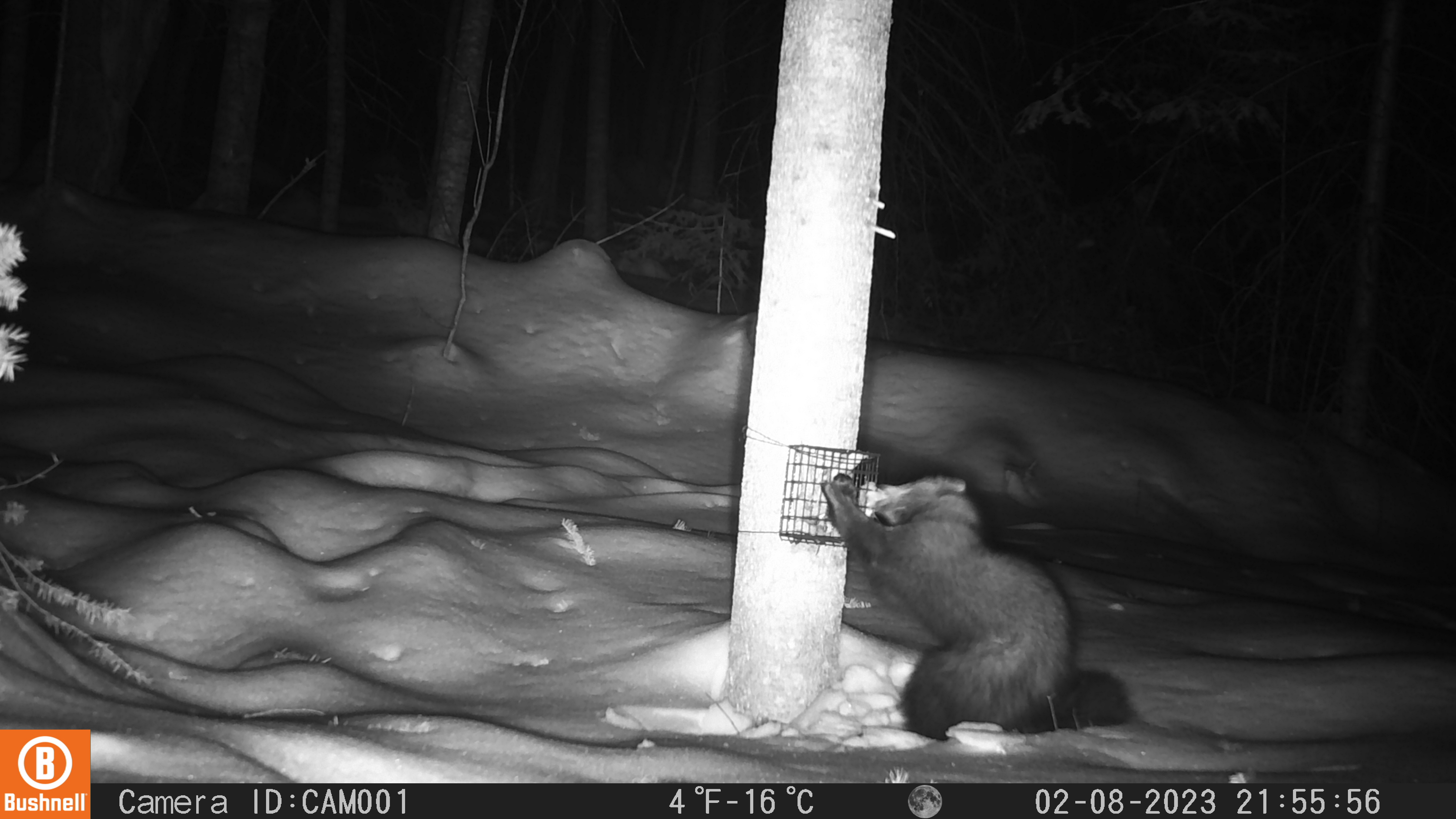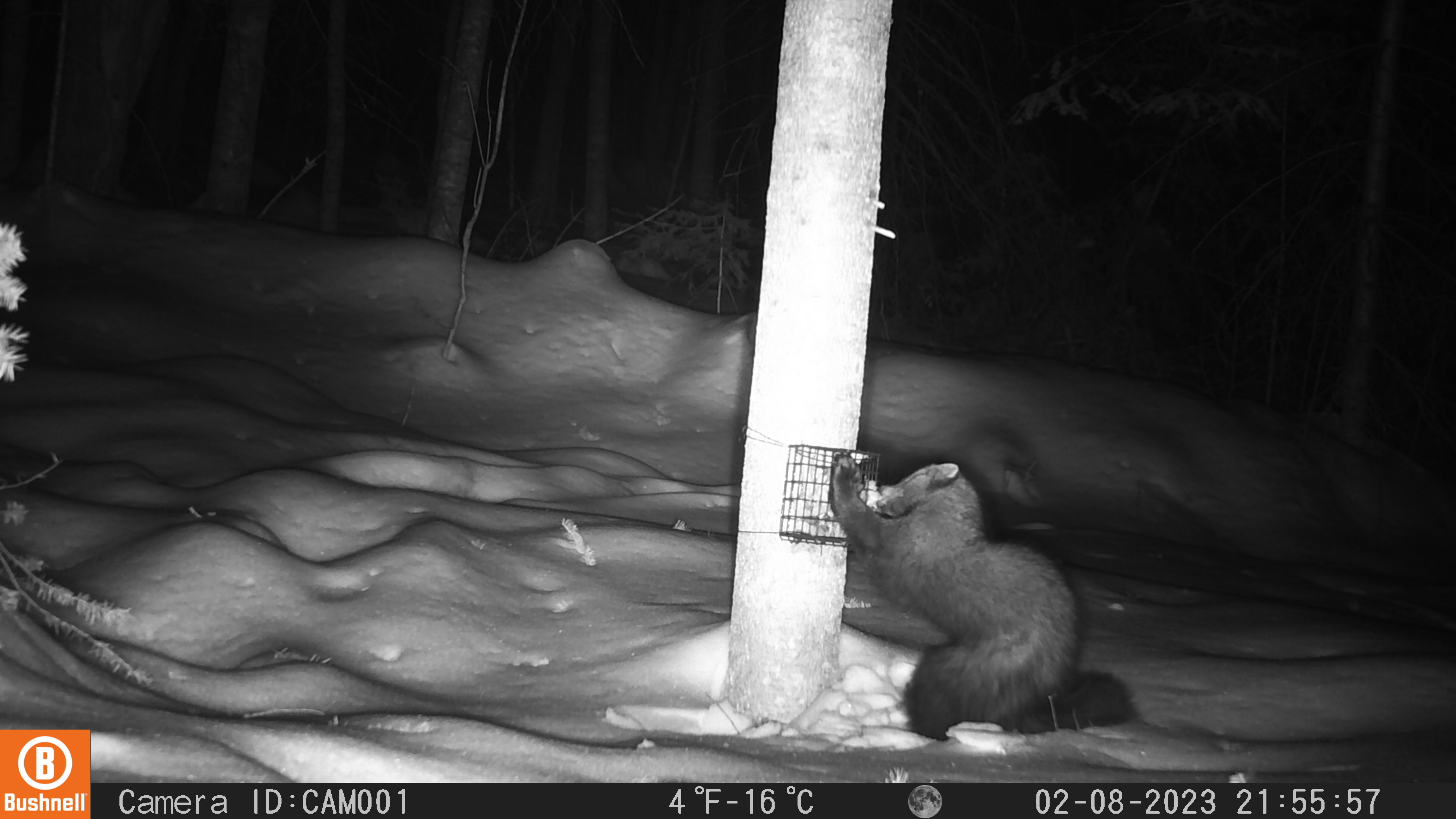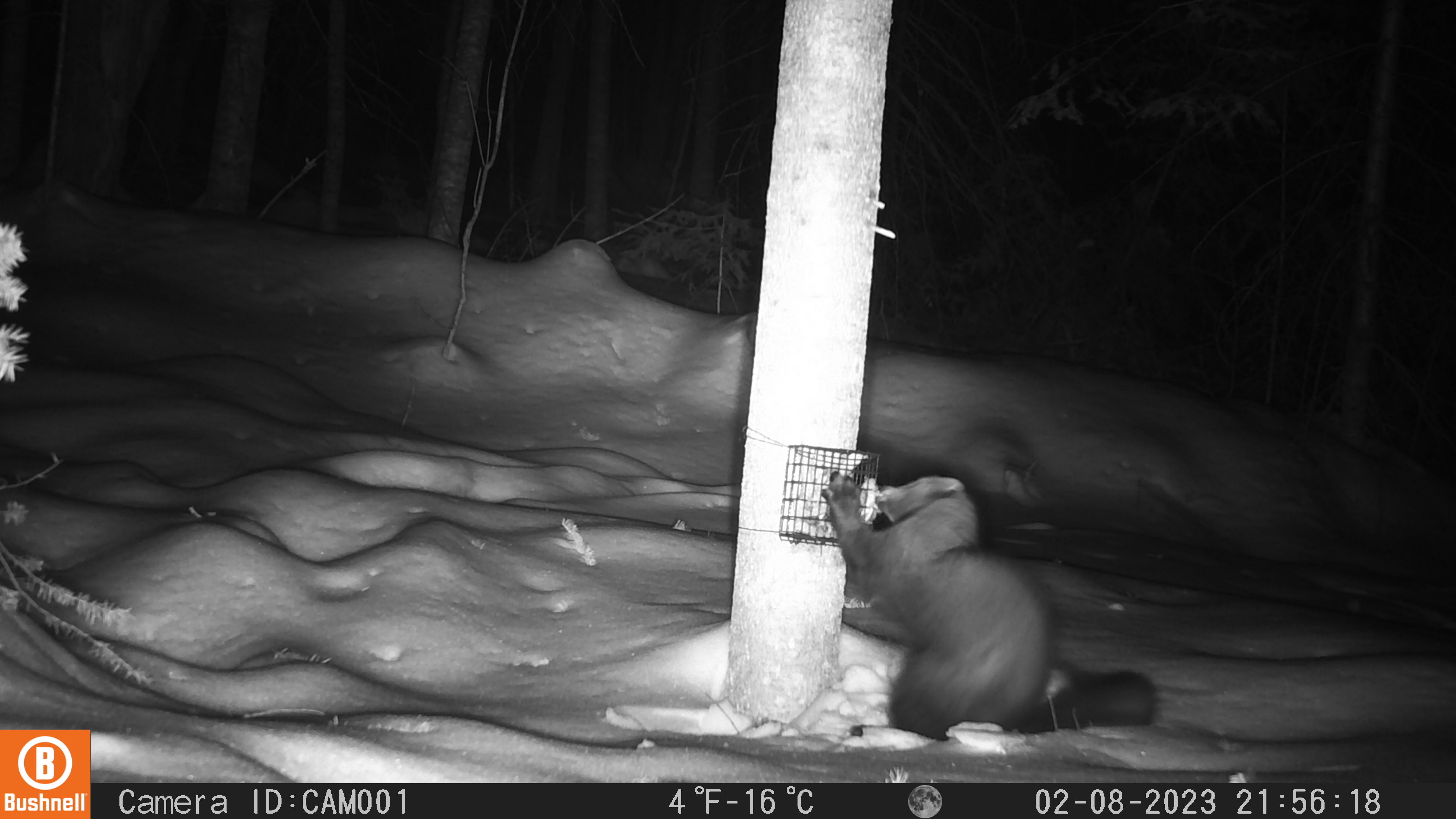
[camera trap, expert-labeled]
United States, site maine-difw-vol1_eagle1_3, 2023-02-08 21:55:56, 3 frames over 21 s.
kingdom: Animalia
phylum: Chordata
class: Mammalia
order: Carnivora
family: Mustelidae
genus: Pekania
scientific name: Pekania pennanti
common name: fisher